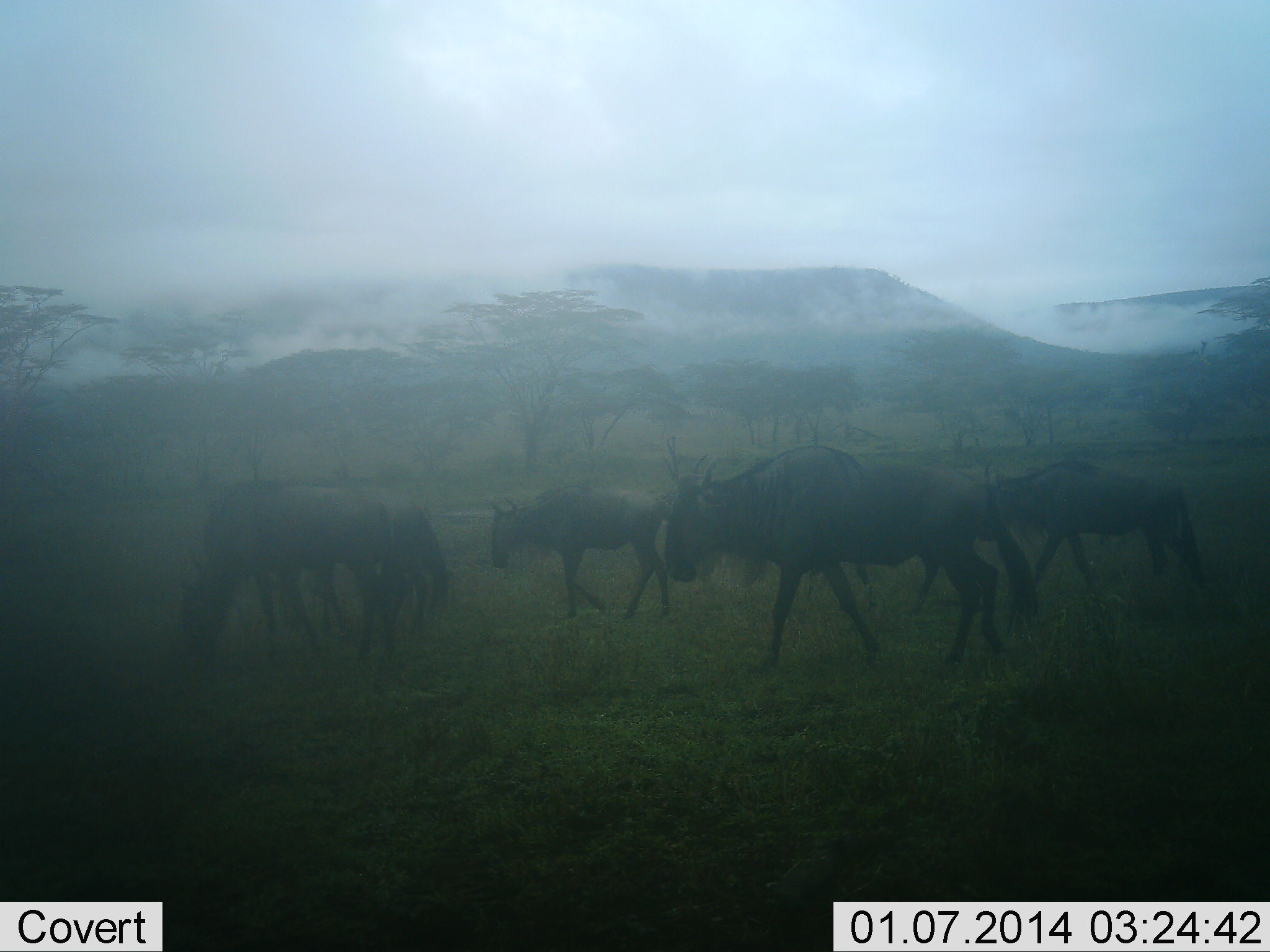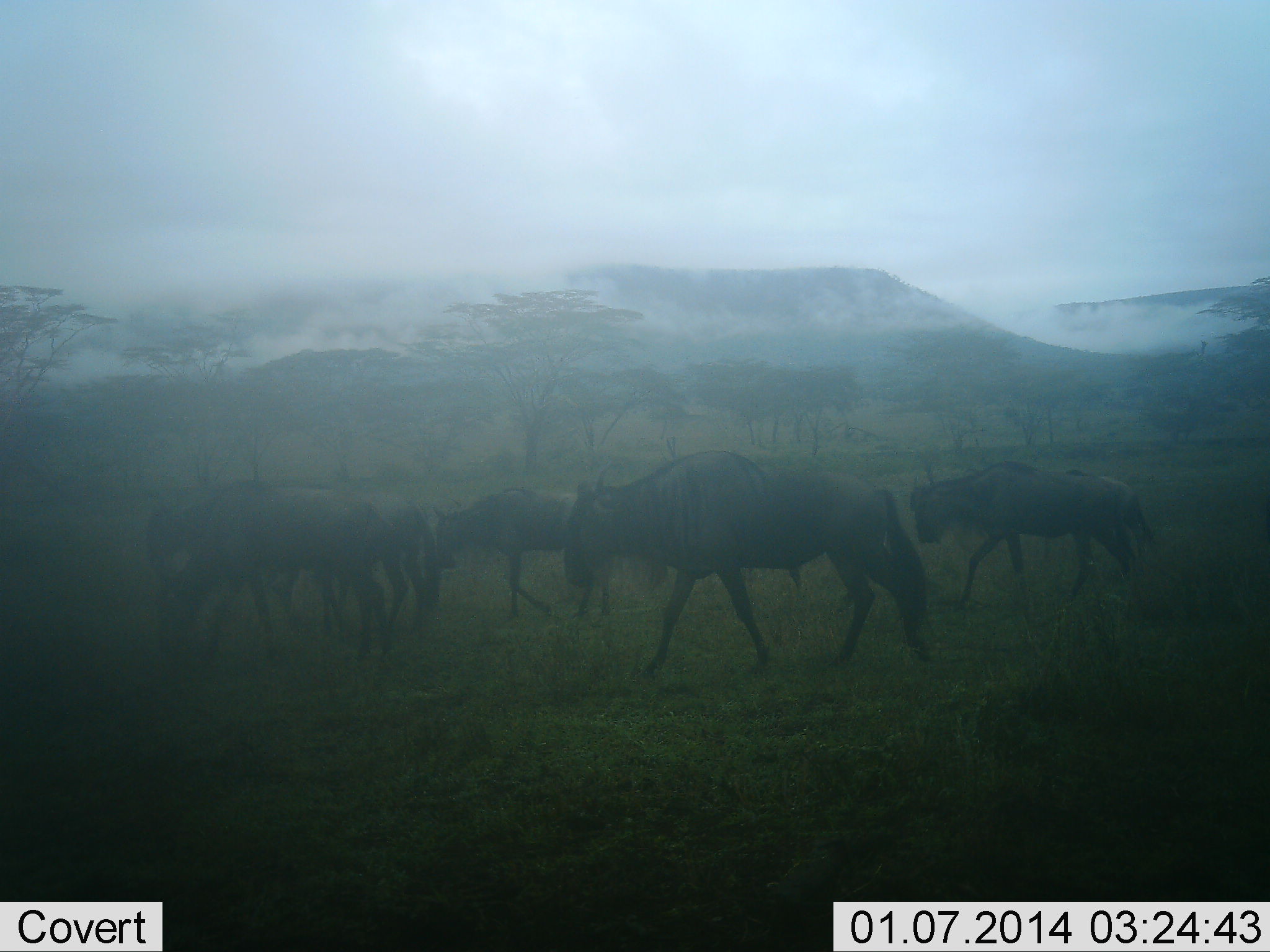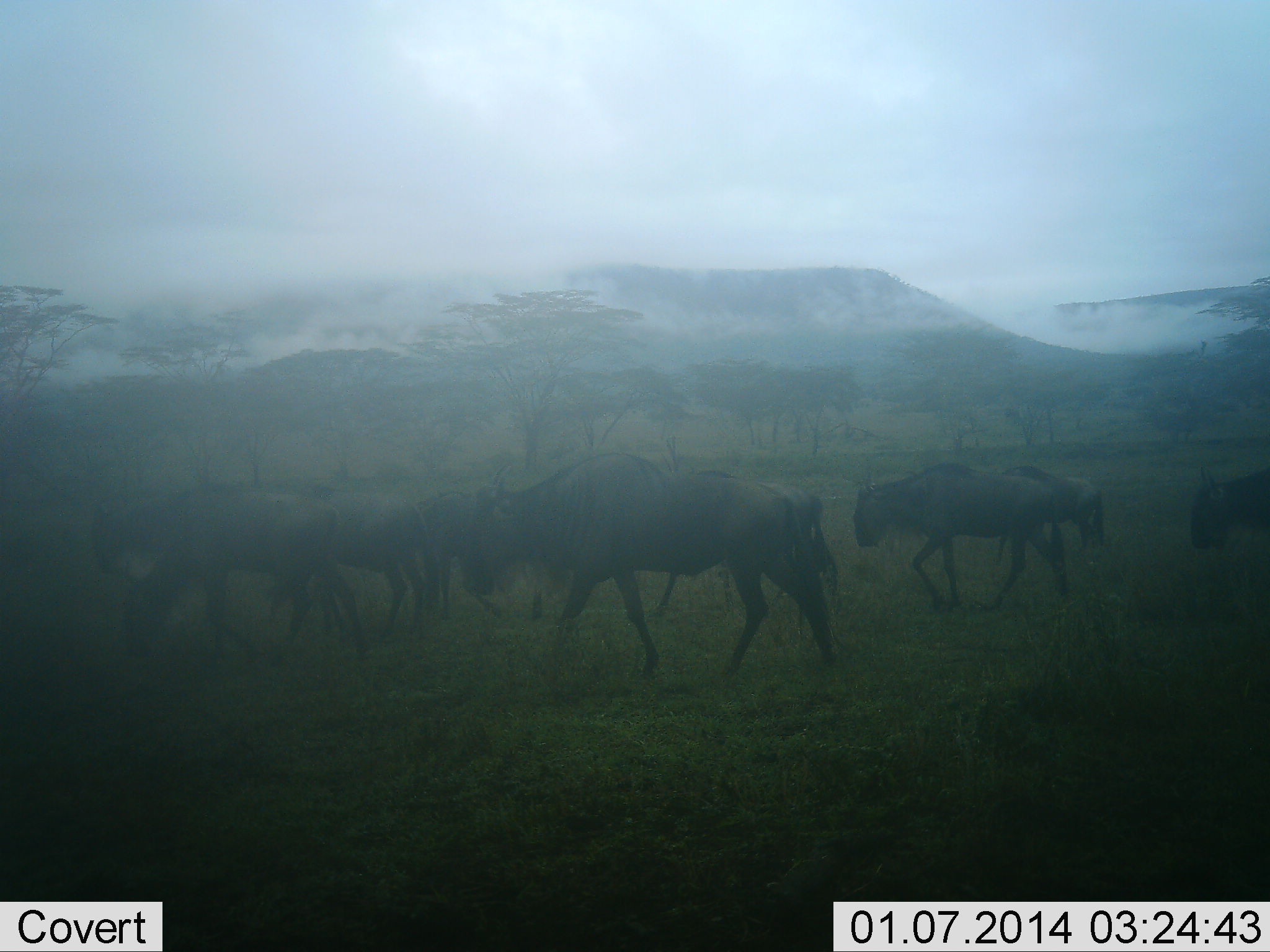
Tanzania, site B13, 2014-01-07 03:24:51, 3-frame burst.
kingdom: Animalia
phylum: Chordata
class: Mammalia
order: Artiodactyla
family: Bovidae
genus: Connochaetes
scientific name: Connochaetes taurinus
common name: blue wildebeest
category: wildebeest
Wildebeest (blue wildebeest) (Connochaetes taurinus), count 7. Behavior (volunteer vote fractions): standing 20%, resting 0%, moving 100%, interacting 10%. Young present (vote fraction): 0%. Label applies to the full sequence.